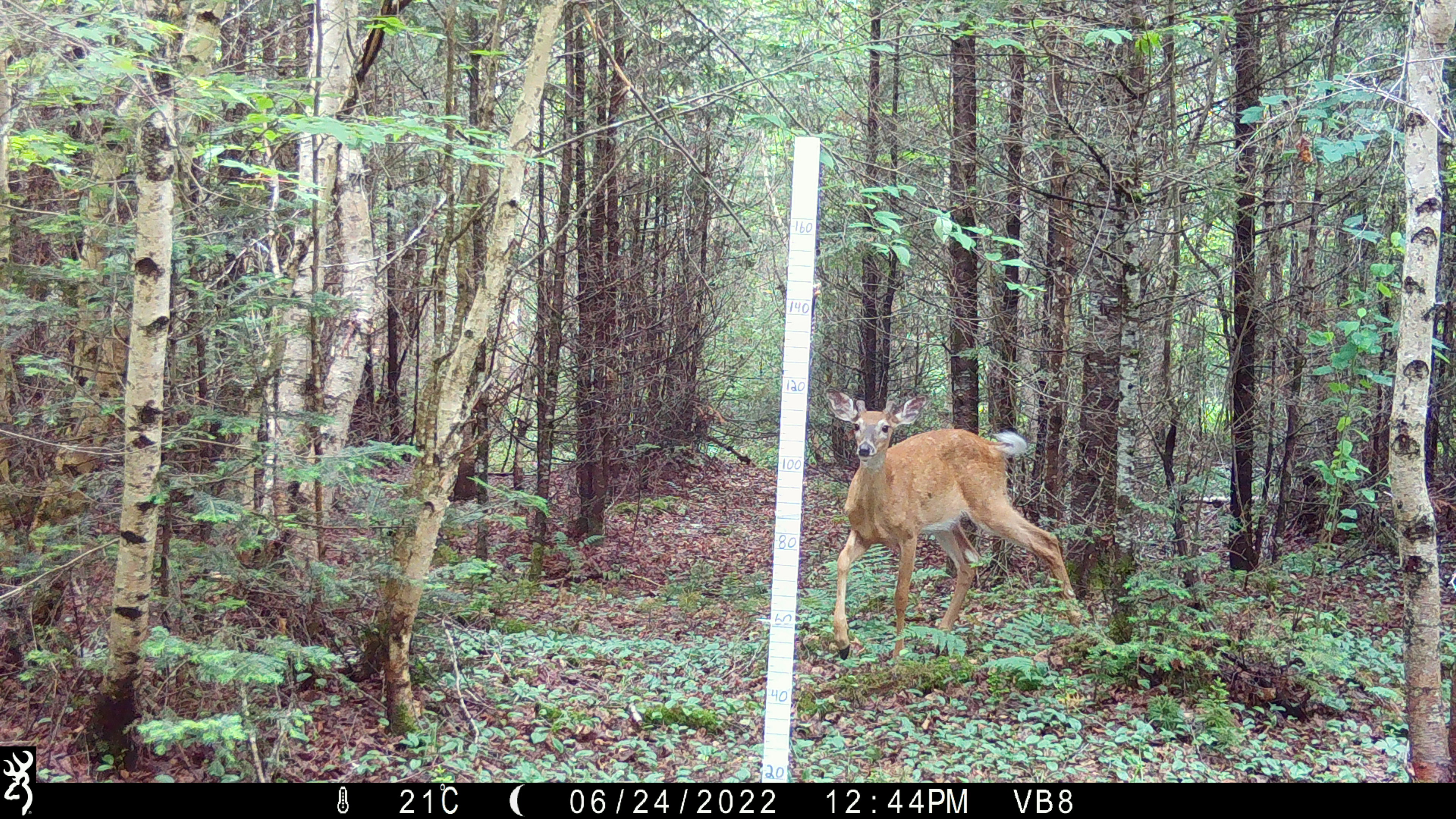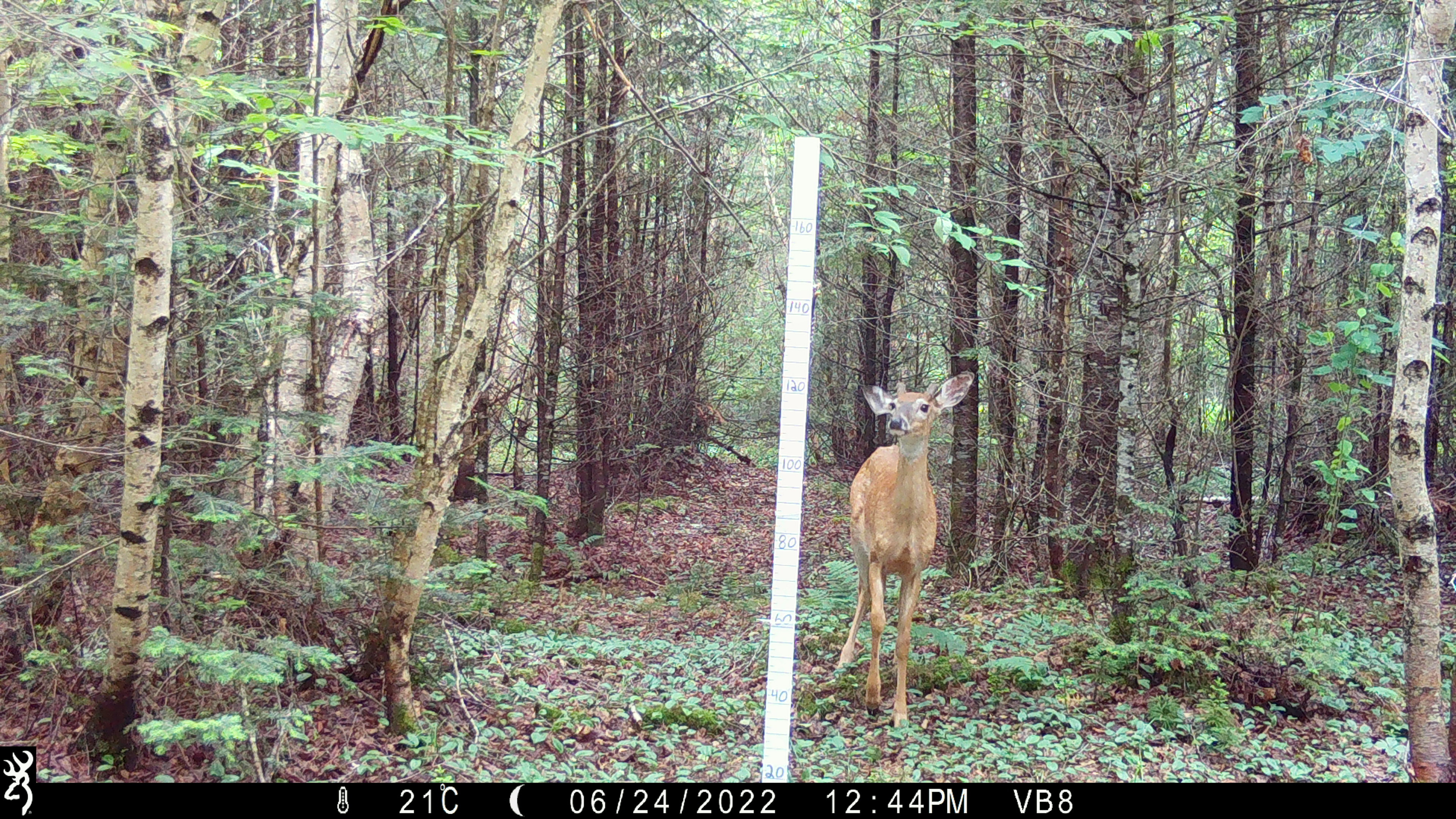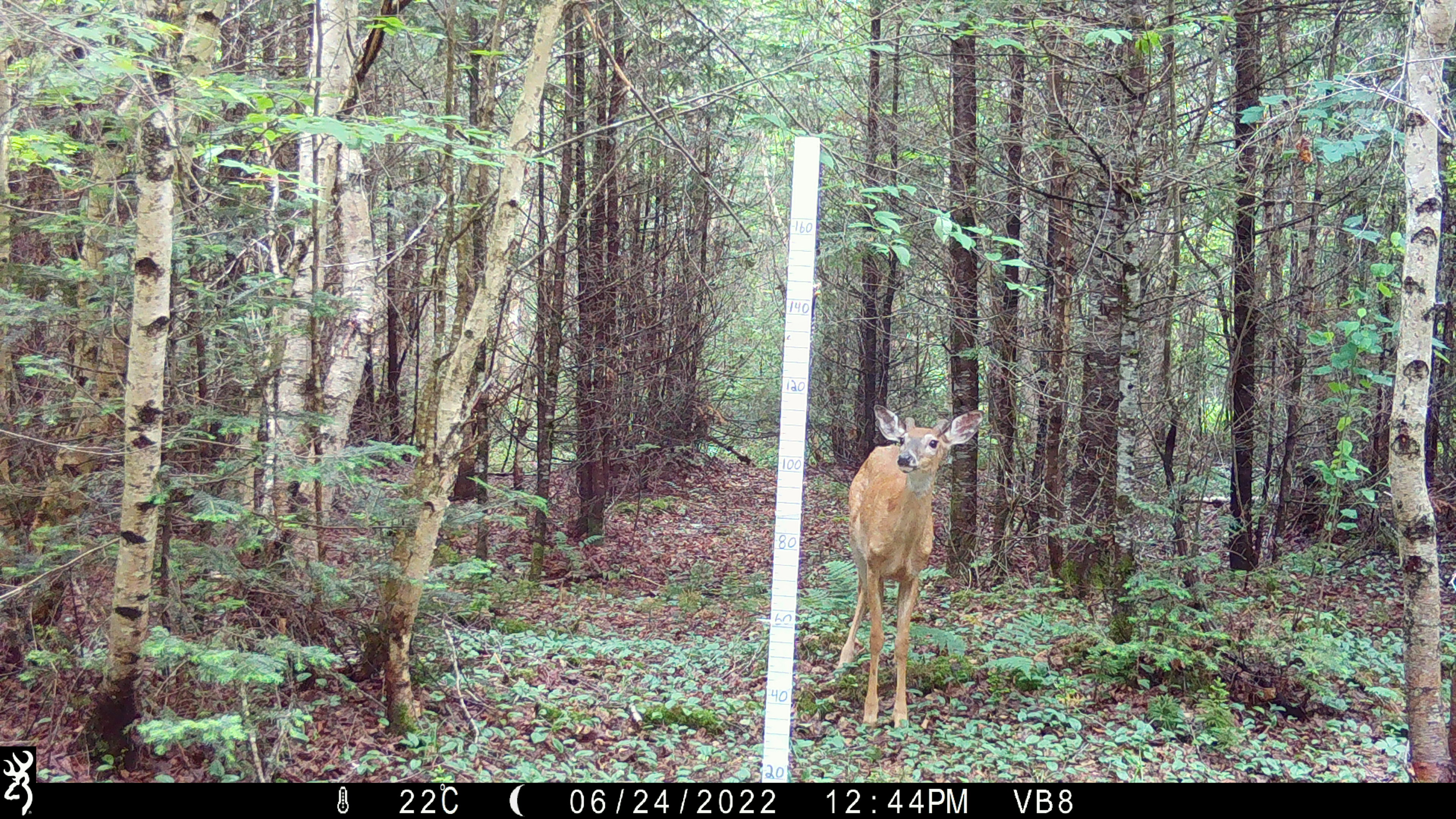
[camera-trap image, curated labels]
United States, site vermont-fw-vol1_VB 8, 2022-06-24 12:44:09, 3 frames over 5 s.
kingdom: Animalia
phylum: Chordata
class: Mammalia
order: Artiodactyla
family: Cervidae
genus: Odocoileus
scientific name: Odocoileus virginianus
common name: white-tailed deer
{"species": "white-tailed deer (Odocoileus virginianus)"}